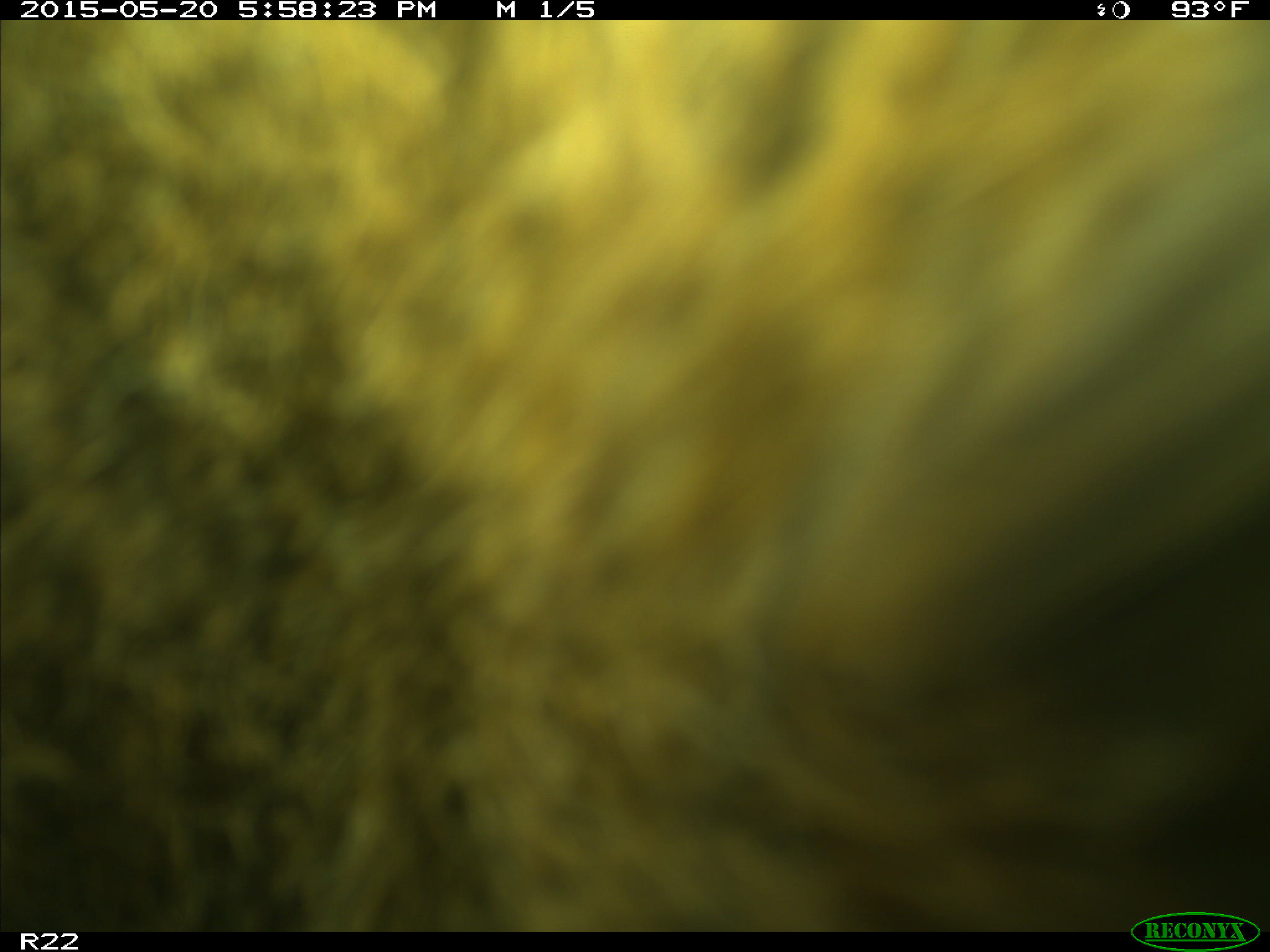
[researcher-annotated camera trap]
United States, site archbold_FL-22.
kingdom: Animalia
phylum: Chordata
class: Mammalia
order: Artiodactyla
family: Bovidae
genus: Bos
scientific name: Bos taurus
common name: domestic cow